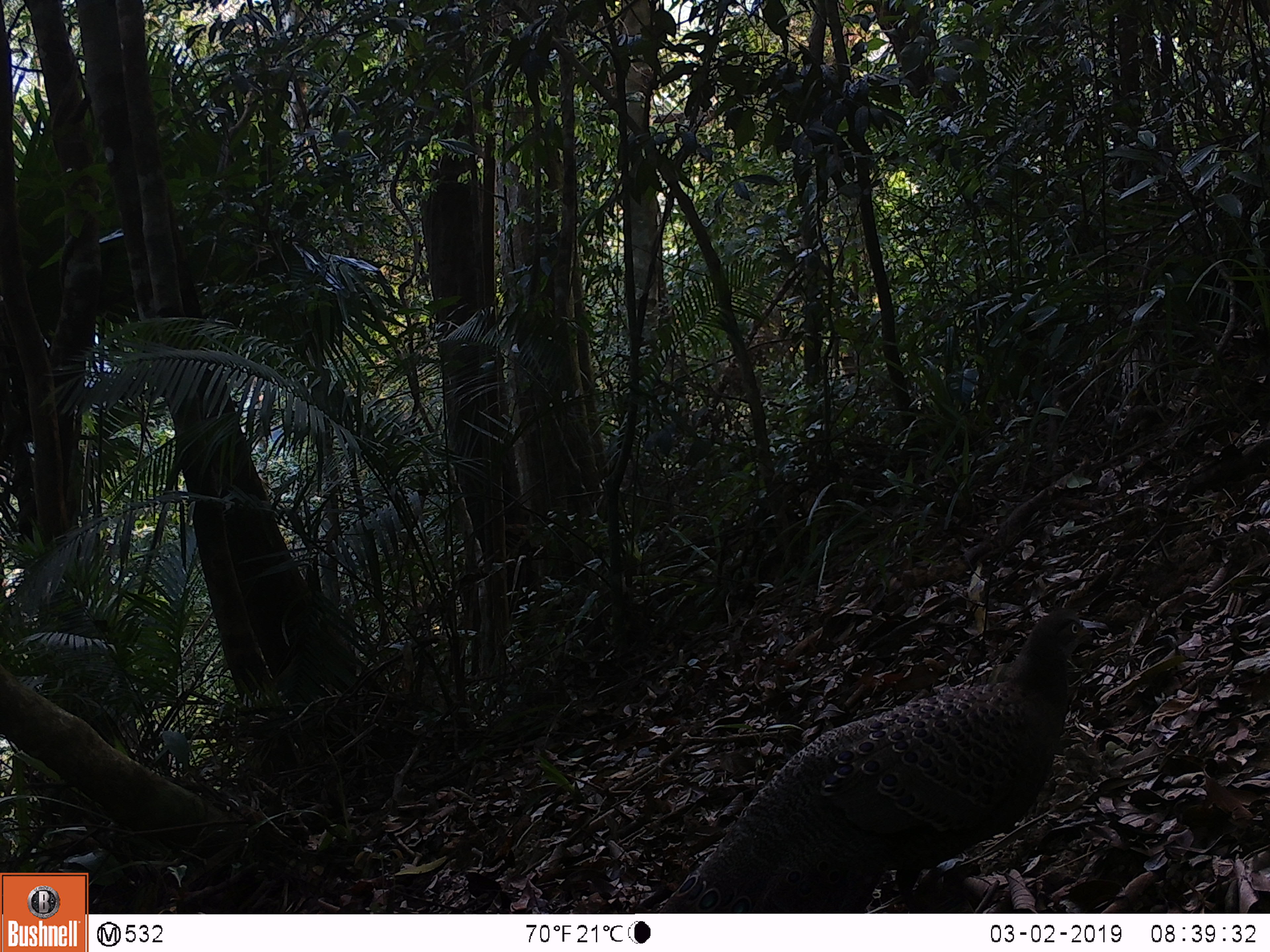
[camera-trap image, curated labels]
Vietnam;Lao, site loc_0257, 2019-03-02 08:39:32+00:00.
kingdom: Animalia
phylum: Chordata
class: Aves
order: Galliformes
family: Phasianidae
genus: Polyplectron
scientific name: Polyplectron bicalcaratum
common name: gray peacock-pheasant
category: grey peacock pheasant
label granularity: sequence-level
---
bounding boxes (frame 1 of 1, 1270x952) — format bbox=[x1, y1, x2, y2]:
grey peacock pheasant: bbox=[655, 607, 1111, 914]